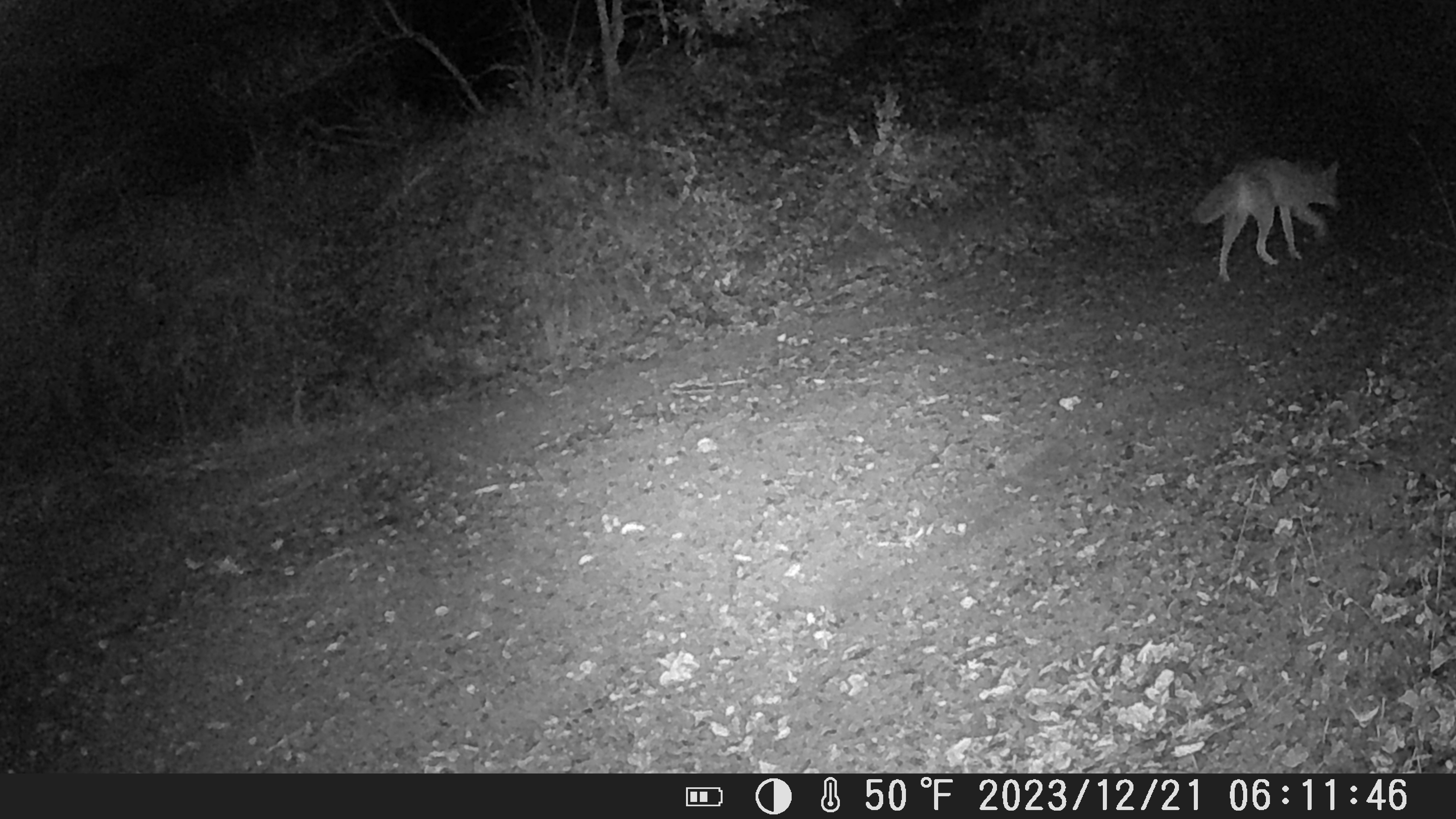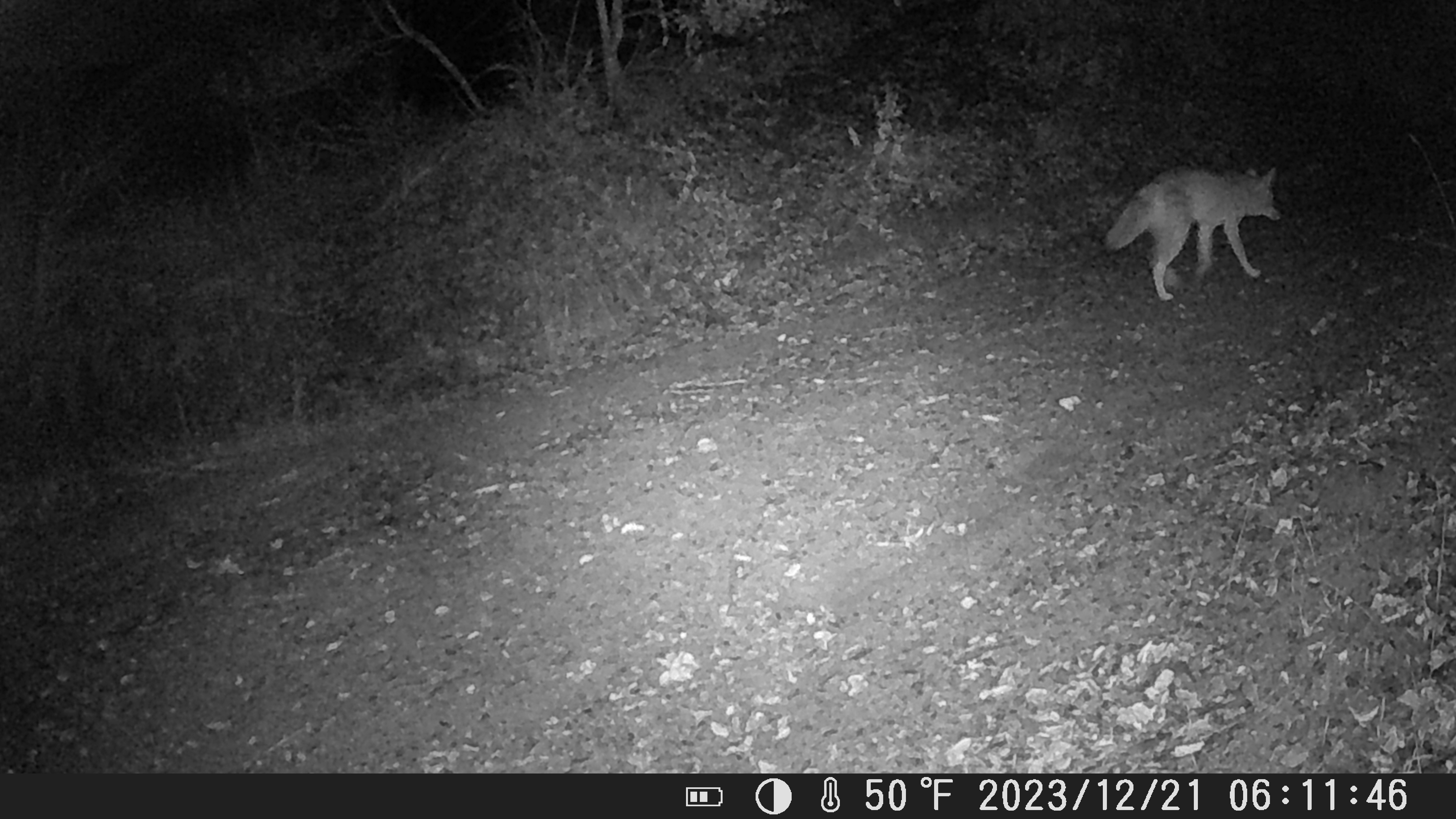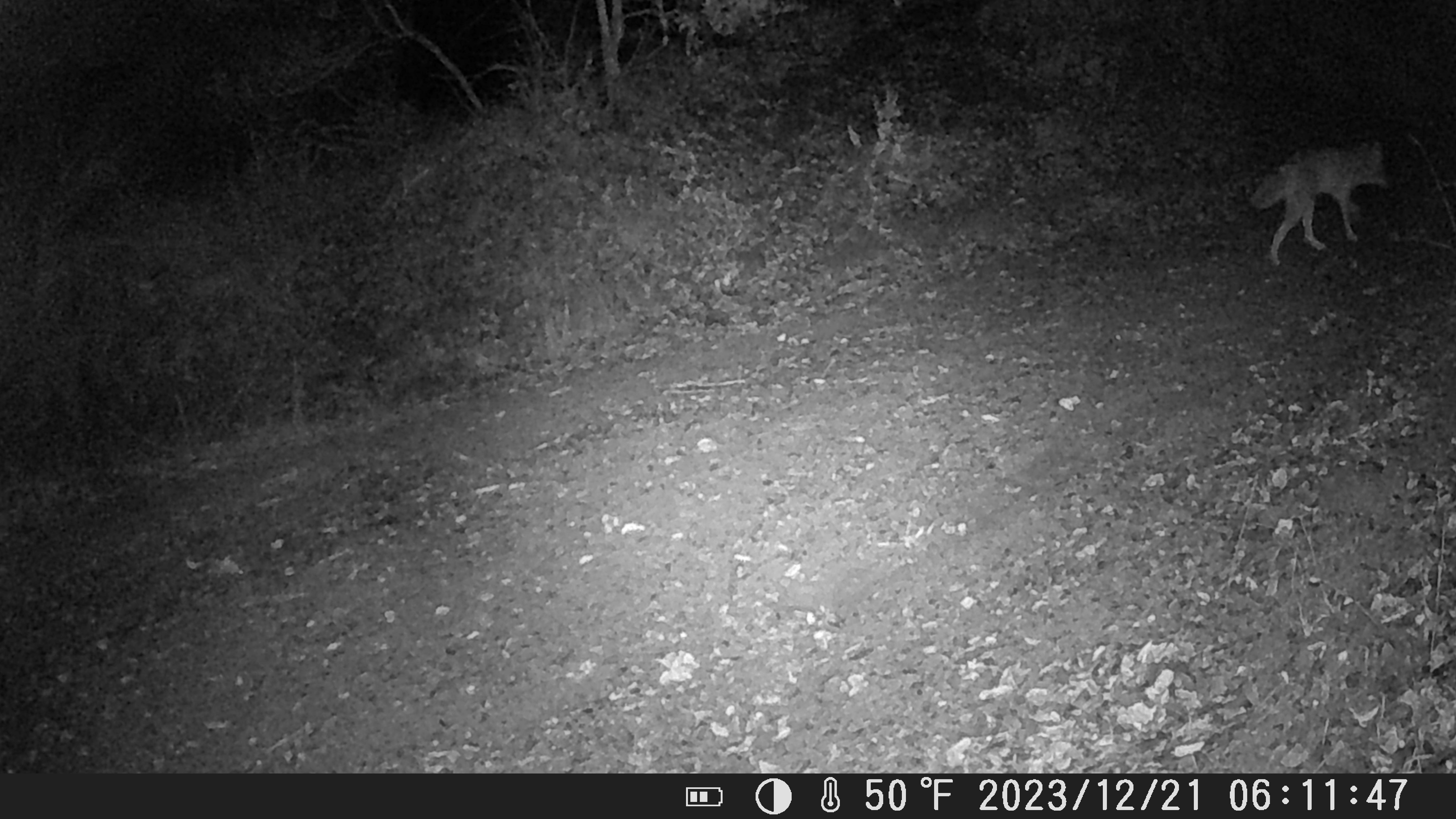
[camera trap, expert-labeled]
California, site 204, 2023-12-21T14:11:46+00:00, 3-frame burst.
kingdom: Animalia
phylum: Chordata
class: Mammalia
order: Carnivora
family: Canidae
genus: Canis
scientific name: Canis latrans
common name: coyote